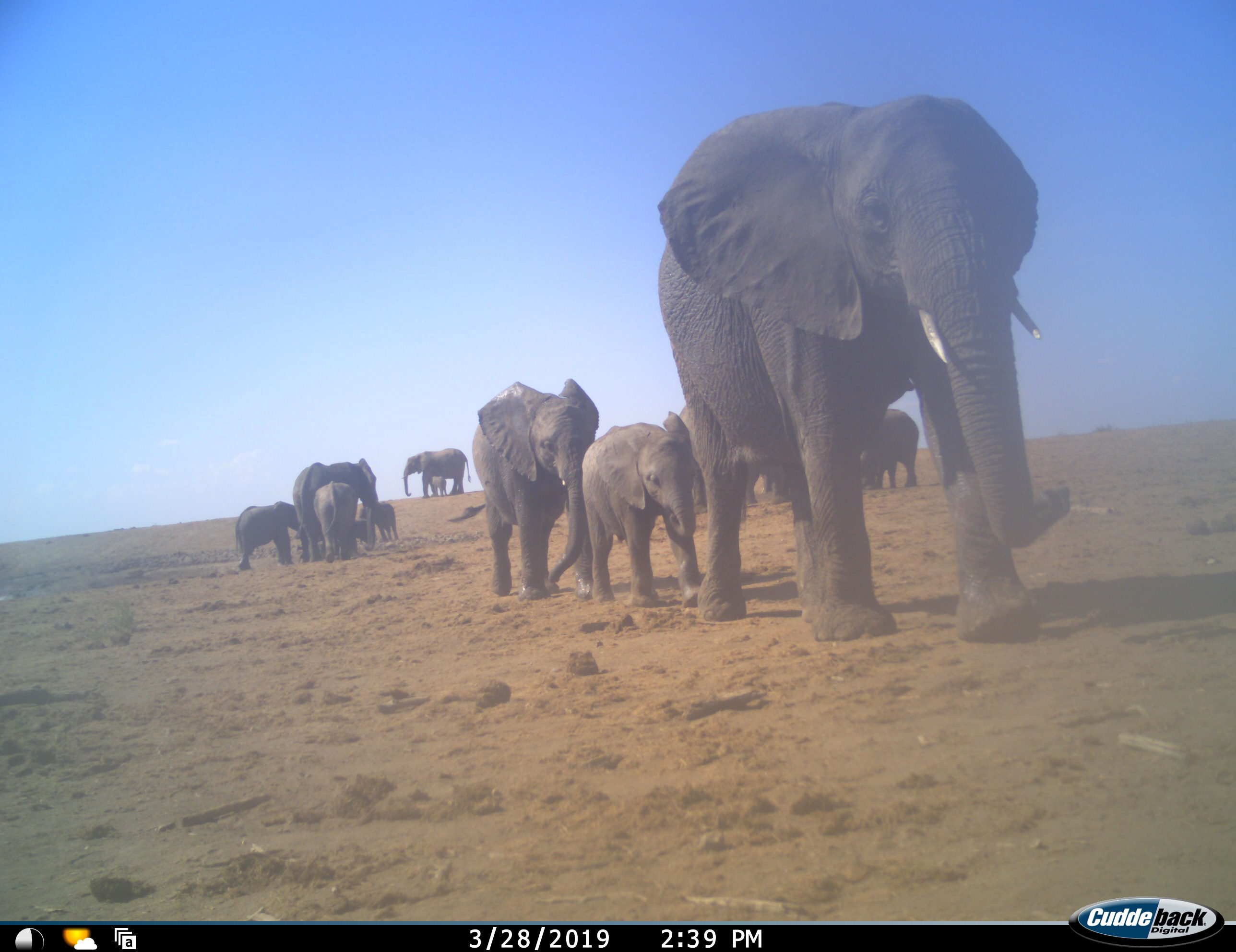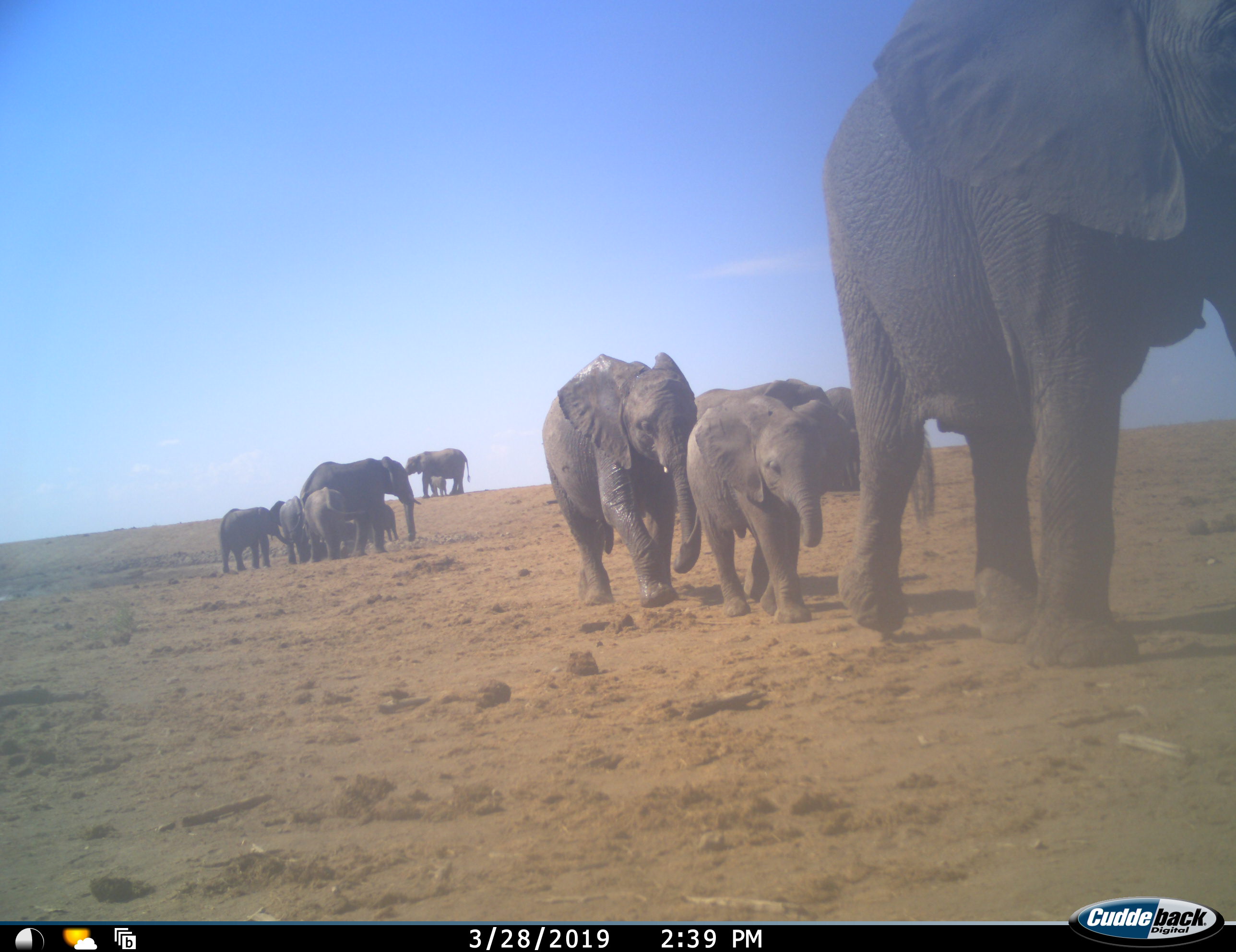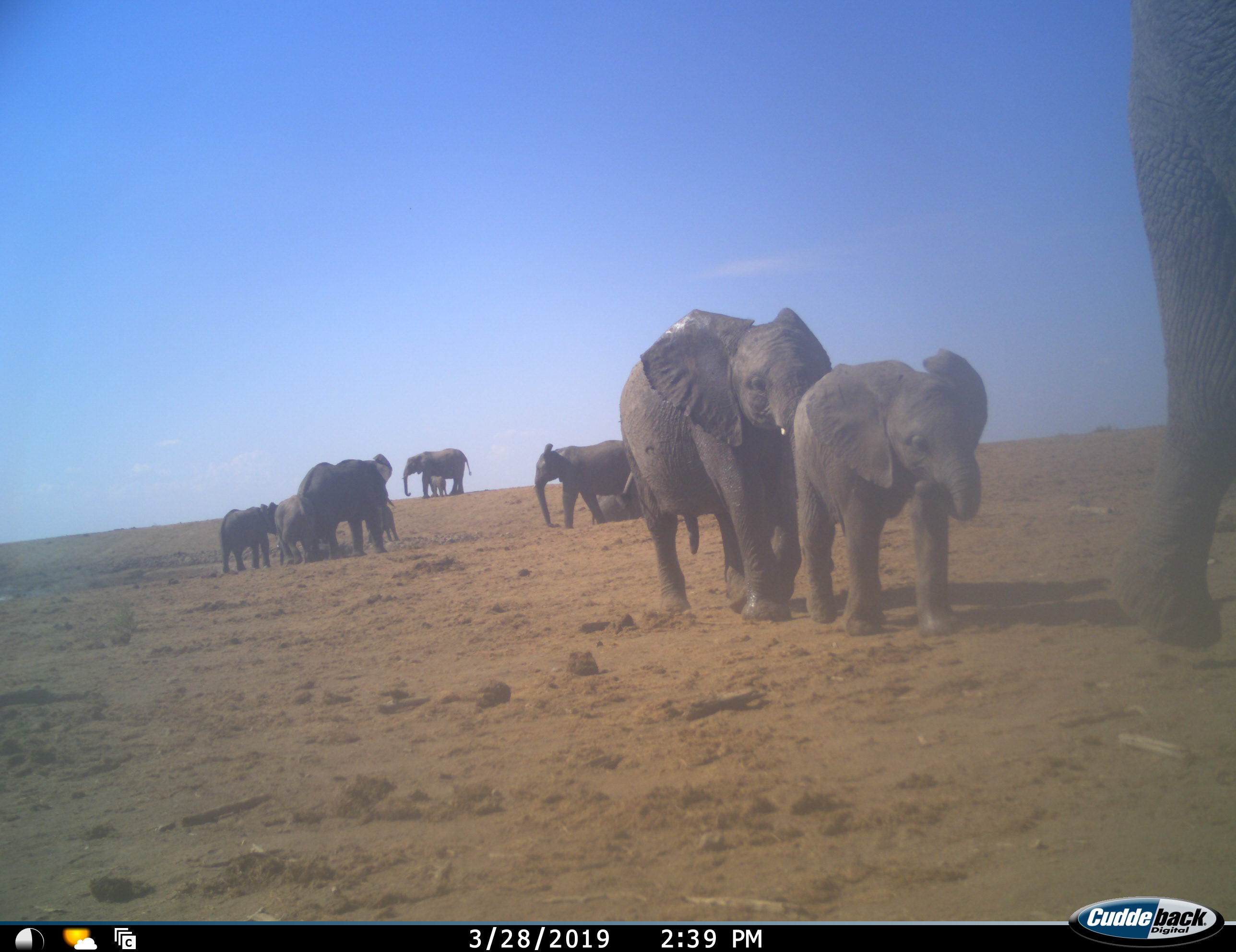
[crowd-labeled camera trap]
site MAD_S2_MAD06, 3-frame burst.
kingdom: Animalia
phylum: Chordata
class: Mammalia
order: Proboscidea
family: Elephantidae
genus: Loxodonta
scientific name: Loxodonta africana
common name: african bush elephant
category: elephant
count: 11-50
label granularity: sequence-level